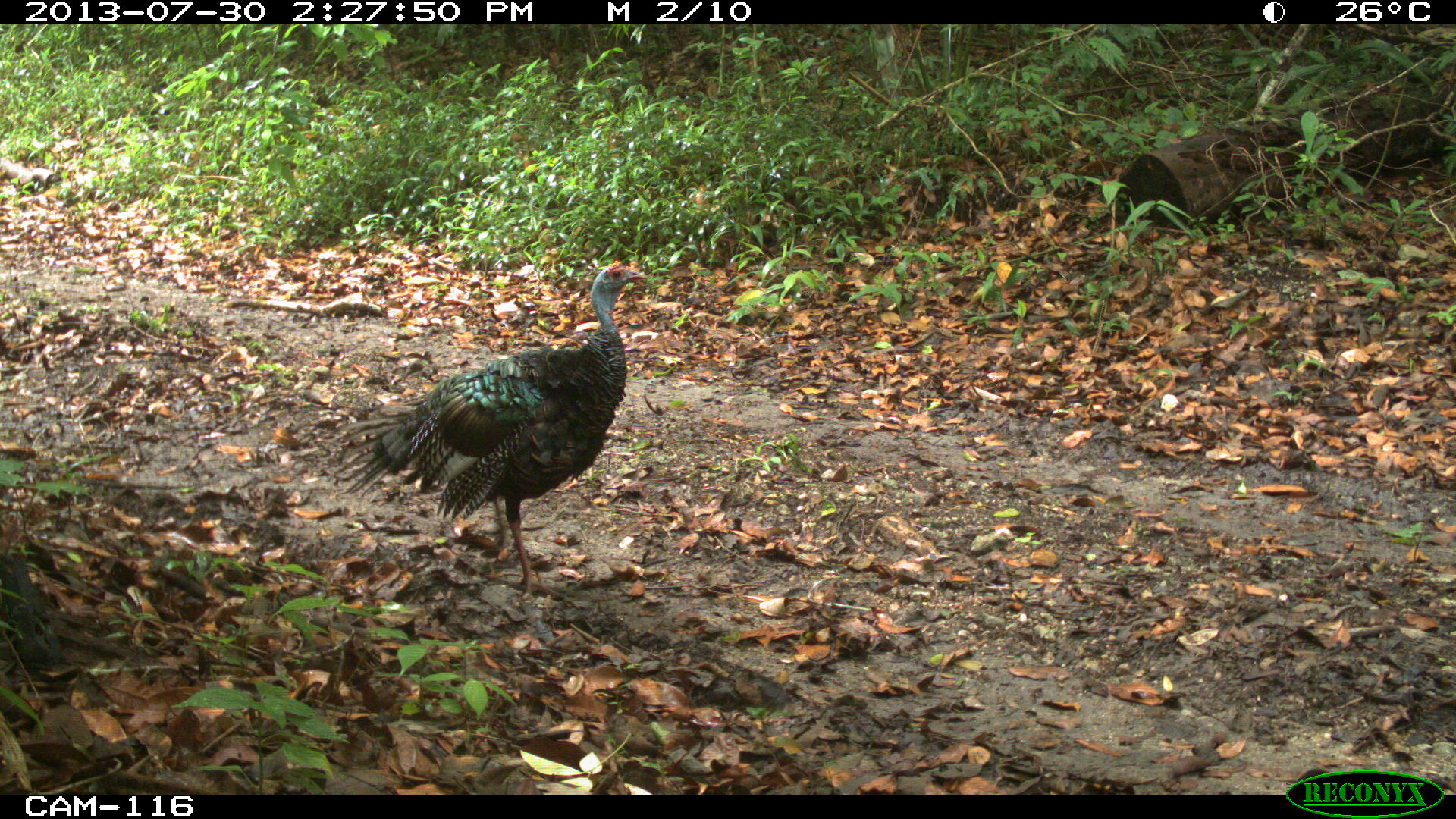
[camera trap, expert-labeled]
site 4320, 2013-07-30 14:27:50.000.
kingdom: Animalia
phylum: Chordata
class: Aves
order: Galliformes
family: Phasianidae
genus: Meleagris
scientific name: Meleagris ocellata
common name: ocellated turkey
Meleagris ocellata (ocellated turkey), count 1, sex male.